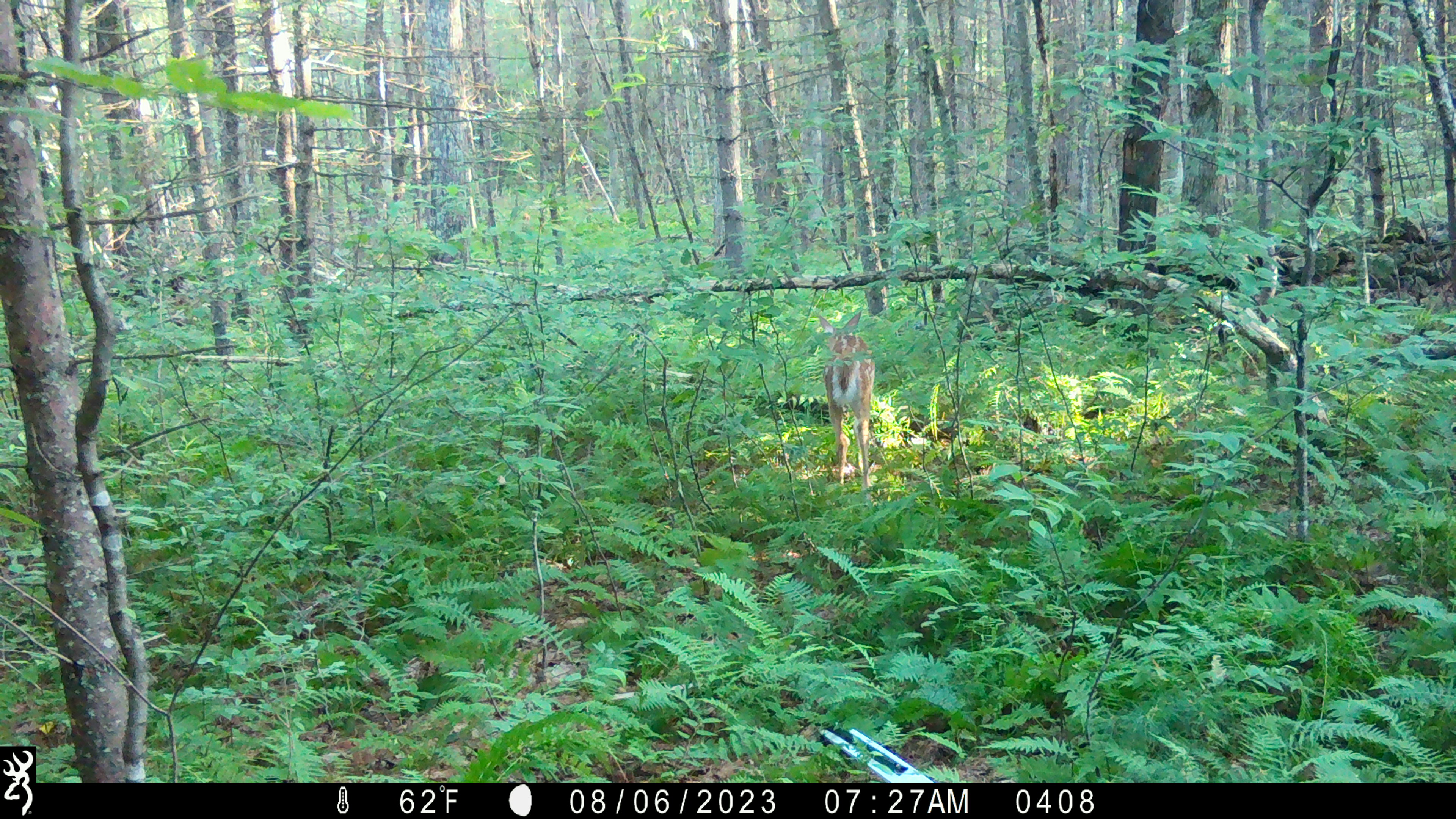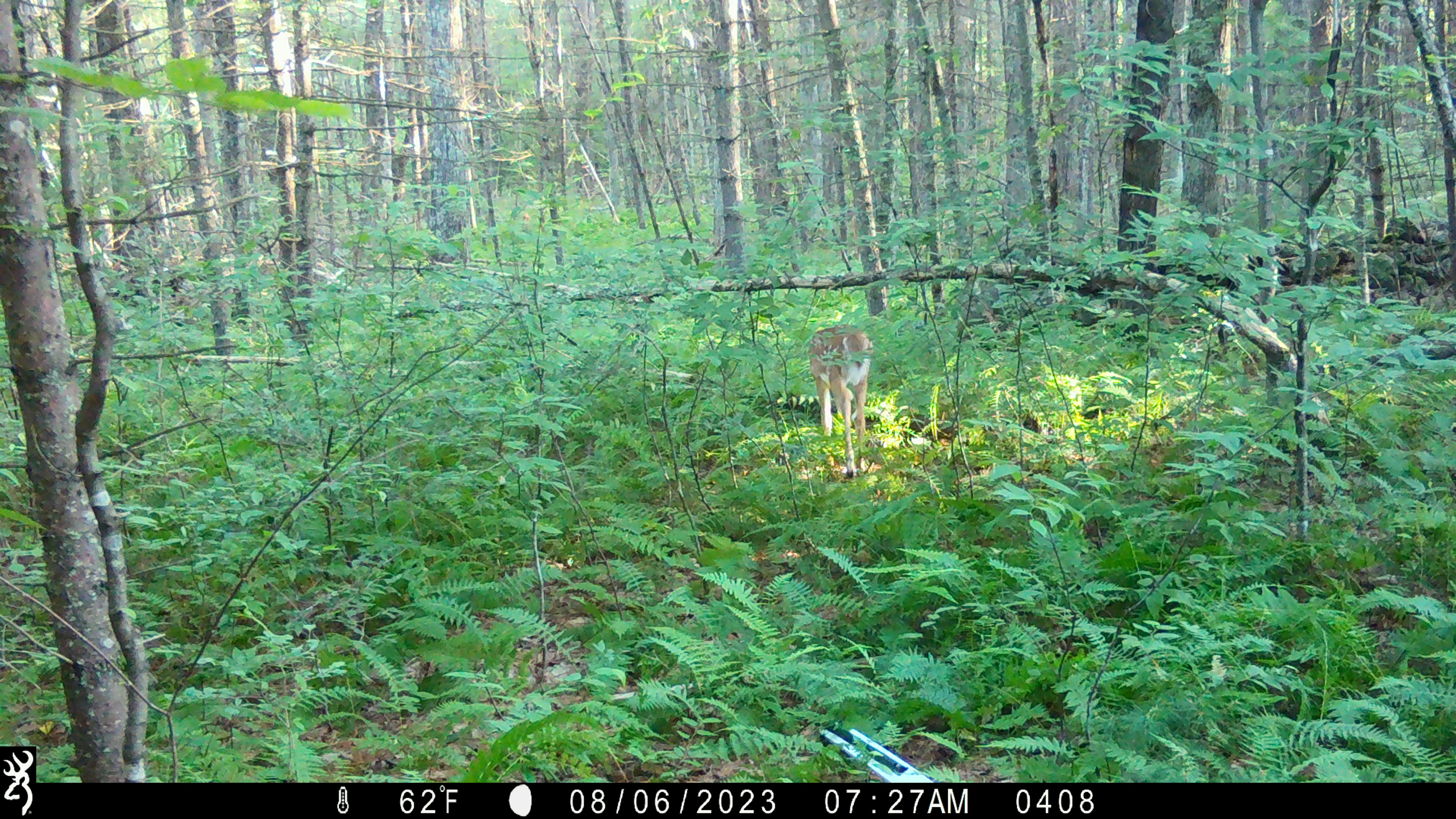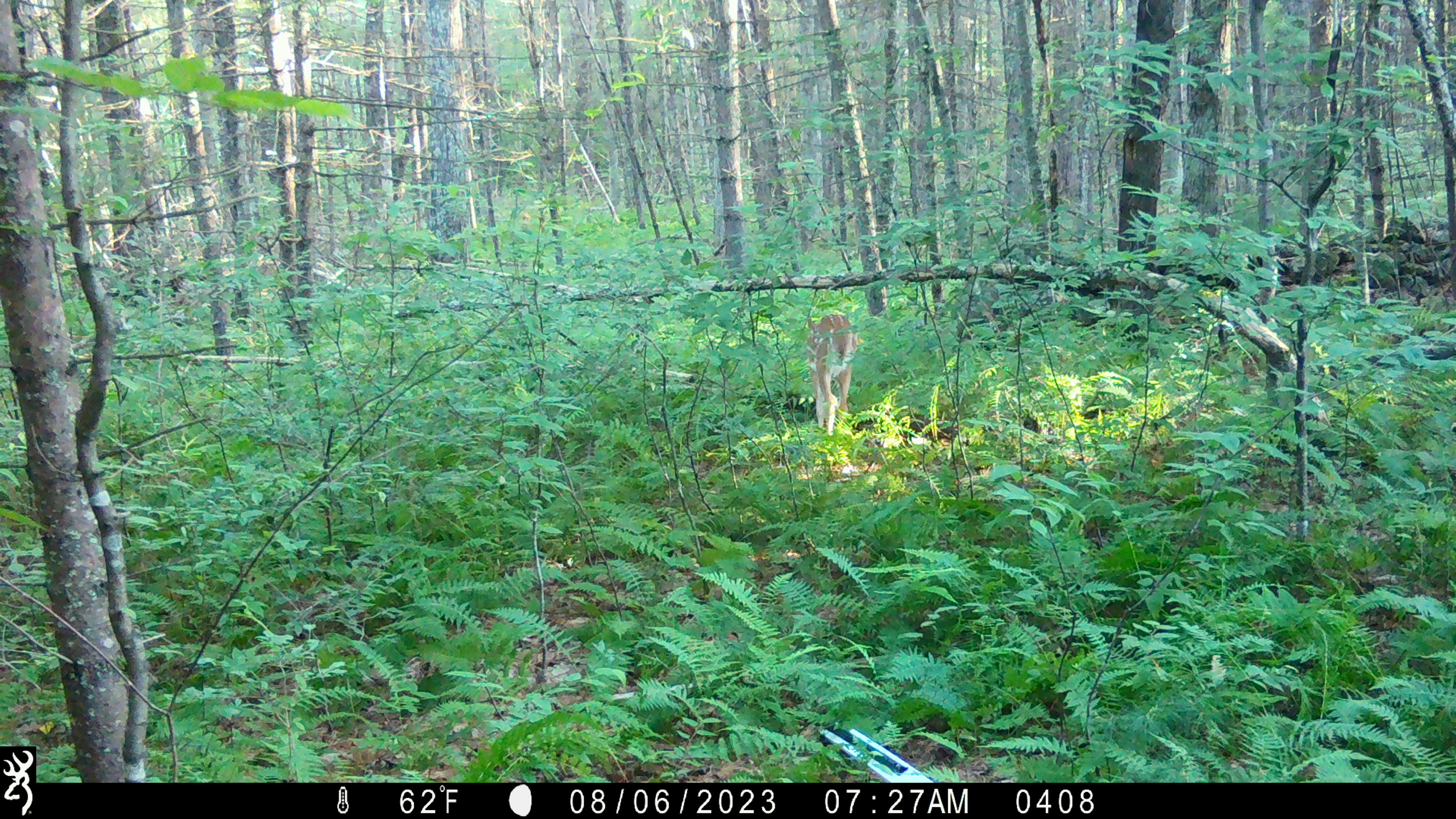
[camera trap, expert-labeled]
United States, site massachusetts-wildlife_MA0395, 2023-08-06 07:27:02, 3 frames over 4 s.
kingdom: Animalia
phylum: Chordata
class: Mammalia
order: Artiodactyla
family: Cervidae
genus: Odocoileus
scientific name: Odocoileus virginianus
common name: white-tailed deer